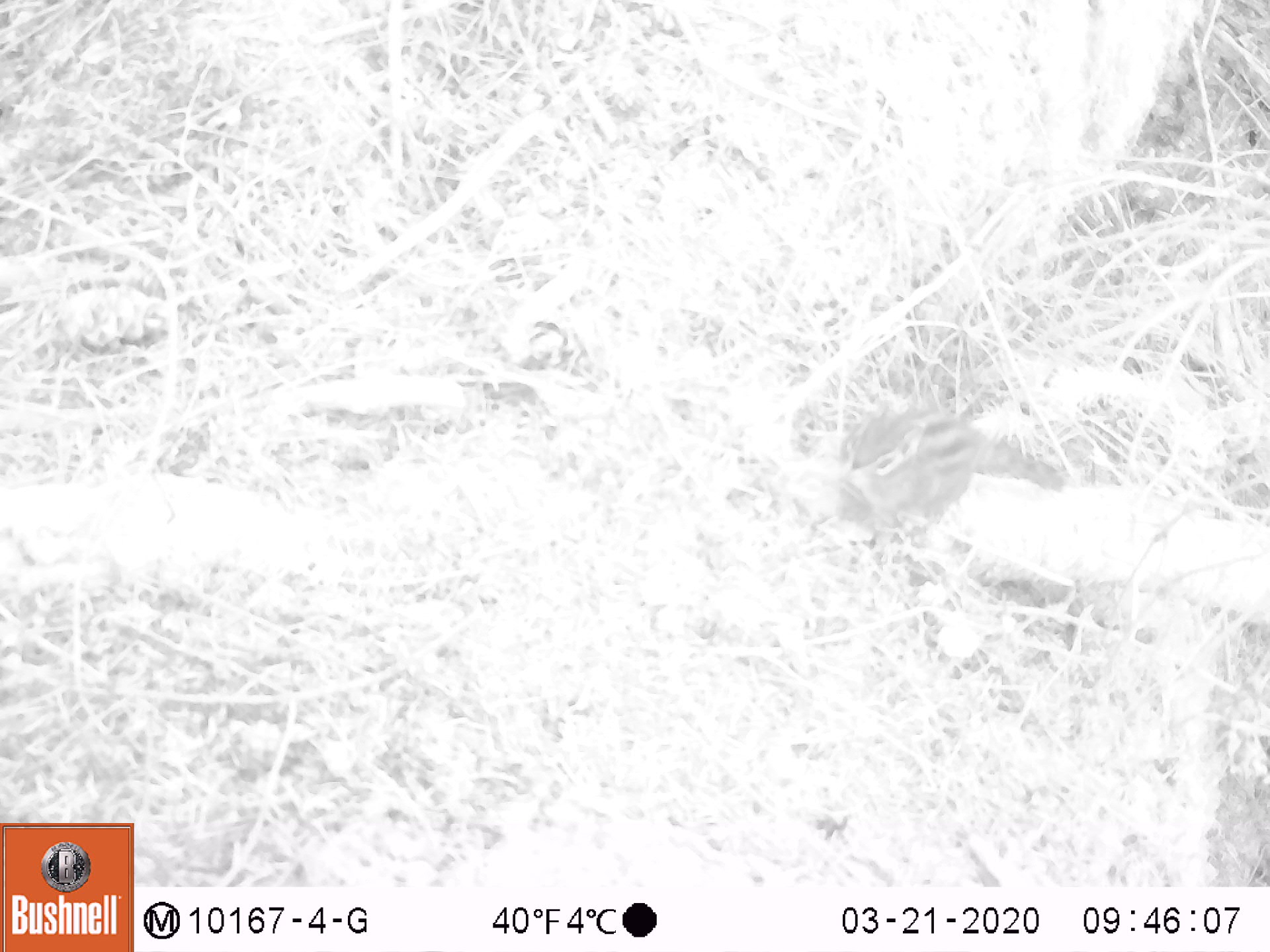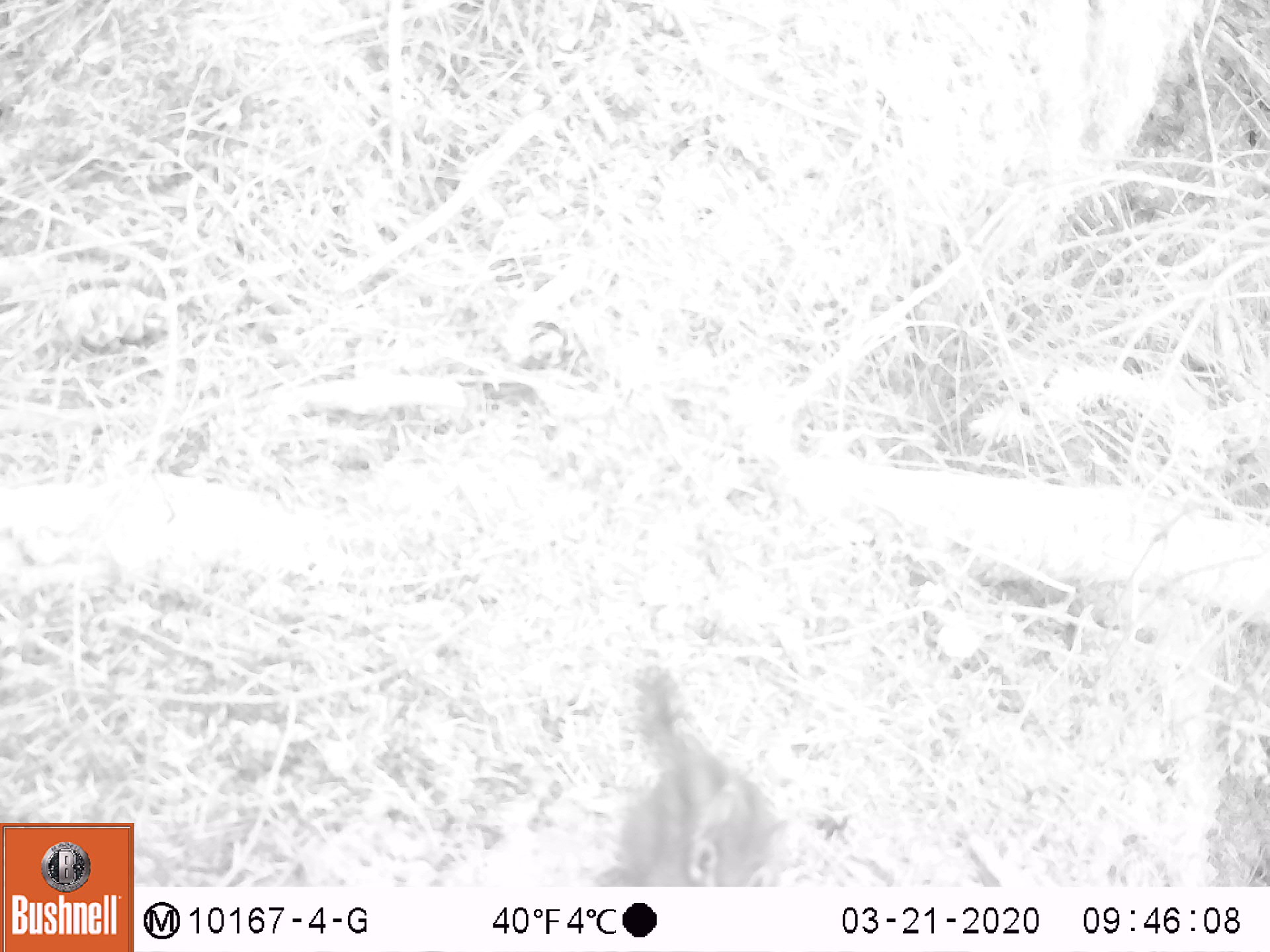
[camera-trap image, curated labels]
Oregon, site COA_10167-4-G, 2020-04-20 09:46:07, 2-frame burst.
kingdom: Animalia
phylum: Chordata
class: Mammalia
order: Rodentia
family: Sciuridae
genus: Neotamias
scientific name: Neotamias townsendii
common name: townsend's chipmunk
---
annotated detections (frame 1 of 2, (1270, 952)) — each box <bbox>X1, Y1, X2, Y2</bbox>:
townsend's chipmunk: <bbox>827, 386, 1065, 545</bbox>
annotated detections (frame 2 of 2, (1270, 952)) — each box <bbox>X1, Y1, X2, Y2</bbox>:
townsend's chipmunk: <bbox>598, 655, 790, 884</bbox>